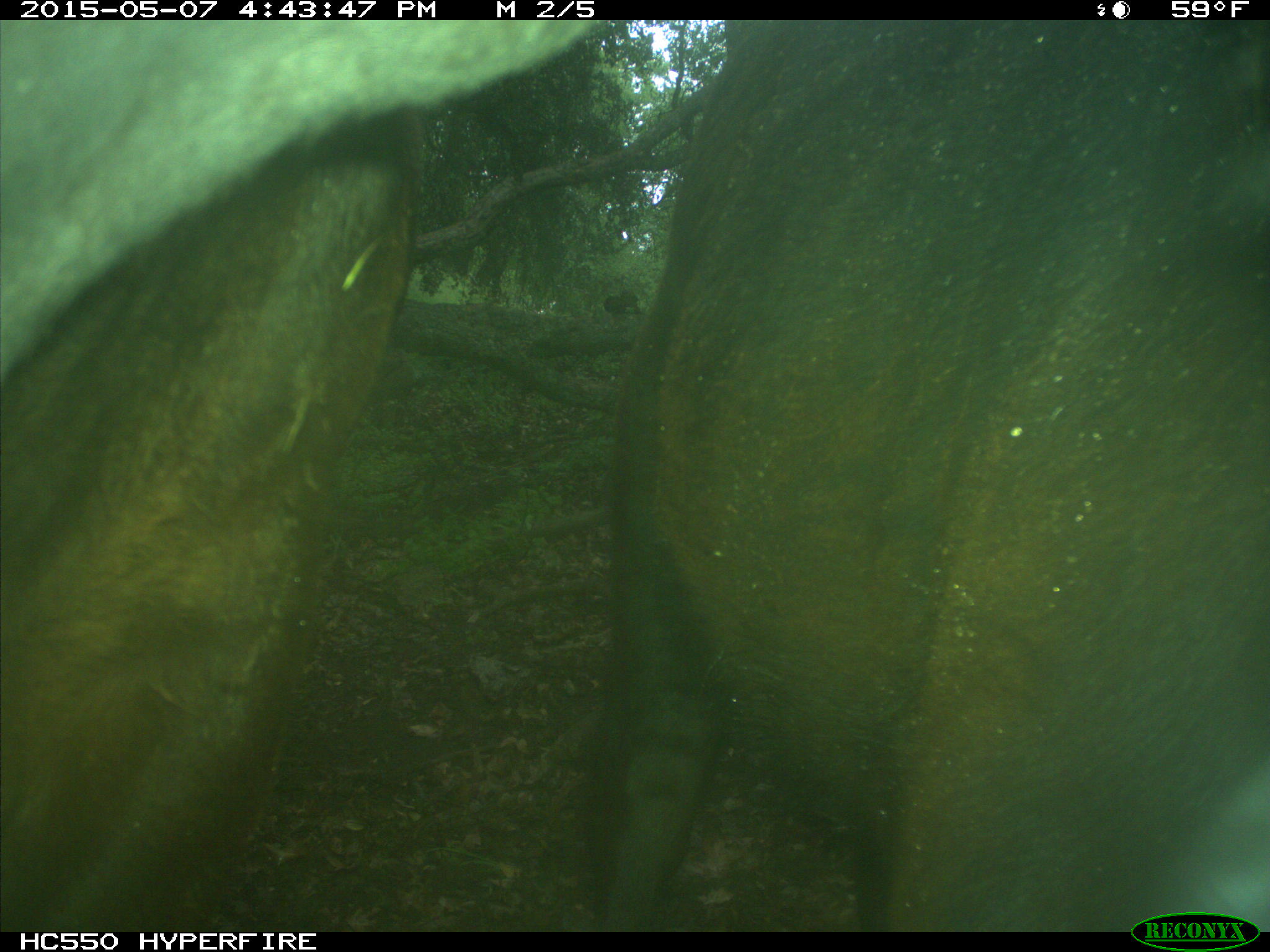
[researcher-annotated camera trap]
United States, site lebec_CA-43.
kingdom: Animalia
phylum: Chordata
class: Mammalia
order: Artiodactyla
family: Bovidae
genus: Bos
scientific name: Bos taurus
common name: domestic cow